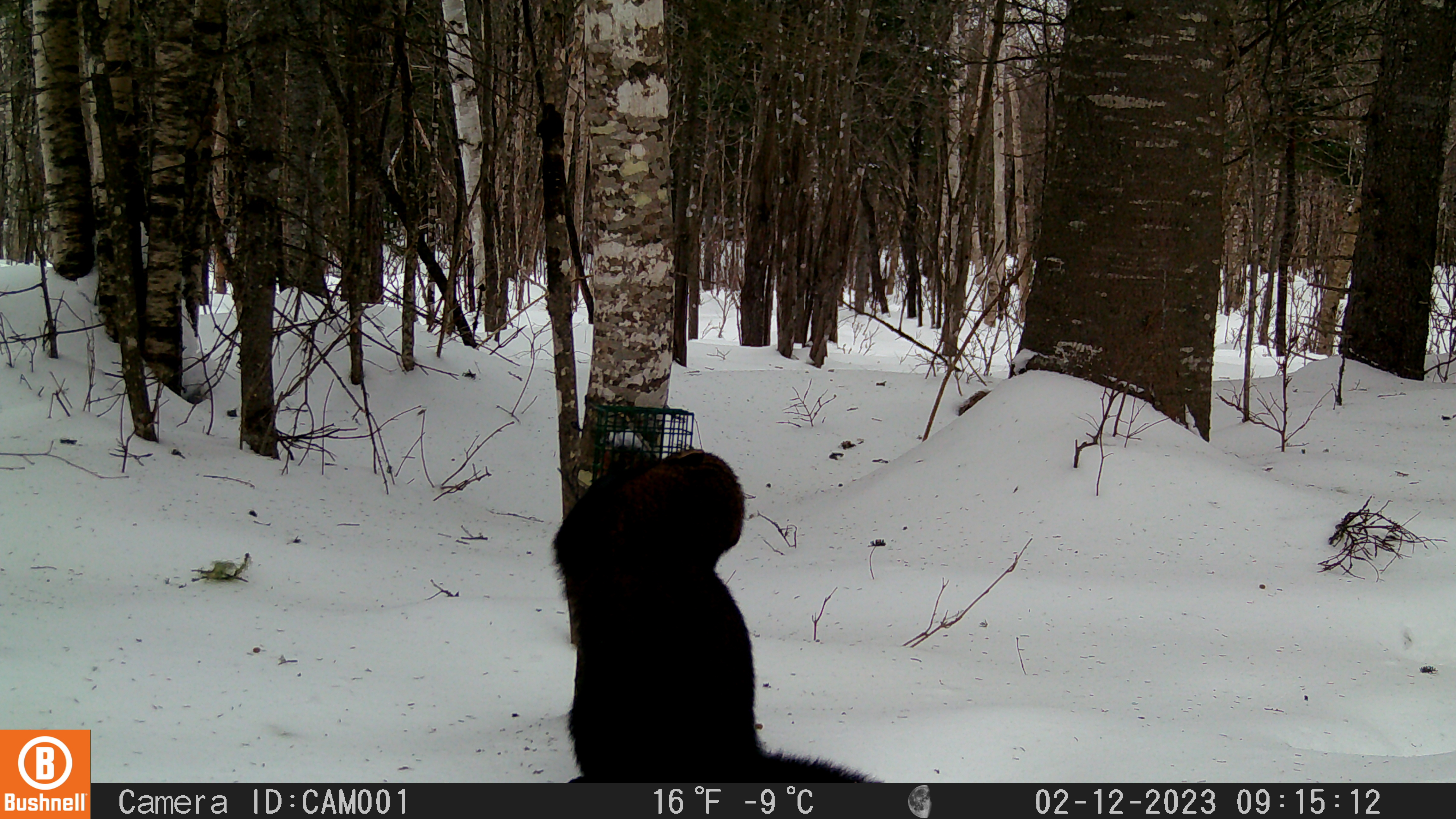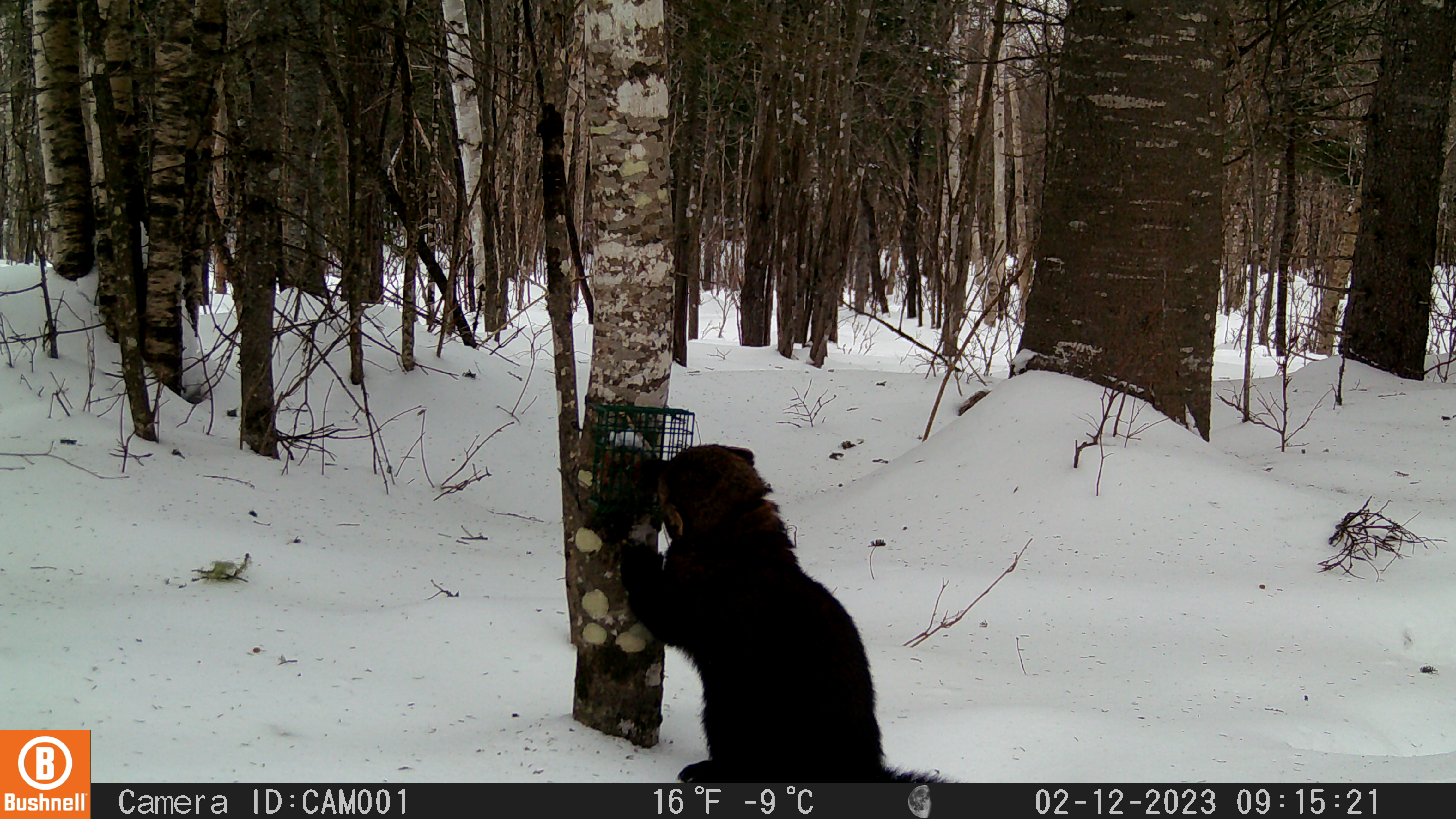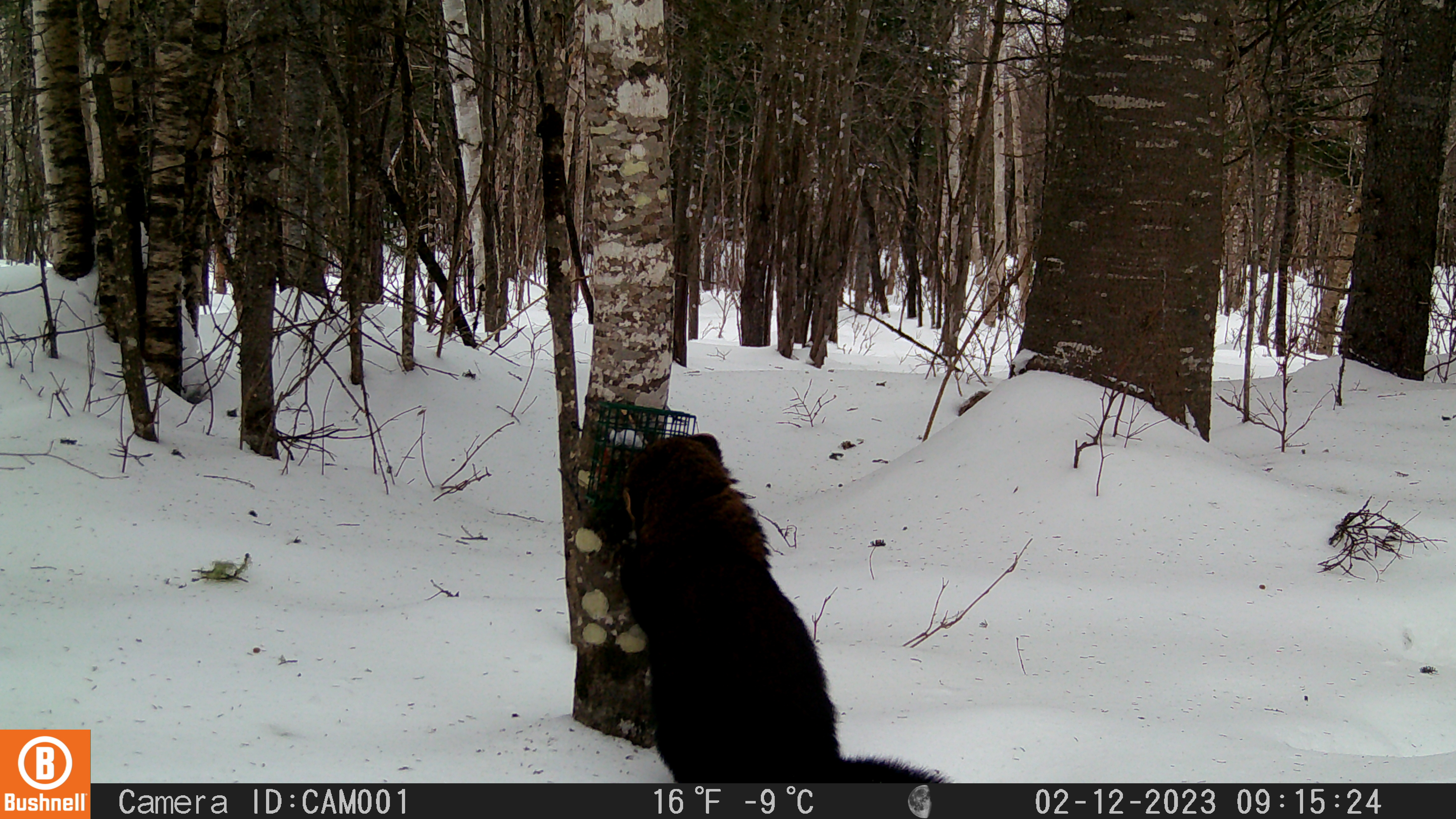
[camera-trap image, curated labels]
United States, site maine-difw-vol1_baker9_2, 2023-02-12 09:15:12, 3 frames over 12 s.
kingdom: Animalia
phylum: Chordata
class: Mammalia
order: Carnivora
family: Mustelidae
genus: Pekania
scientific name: Pekania pennanti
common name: fisher